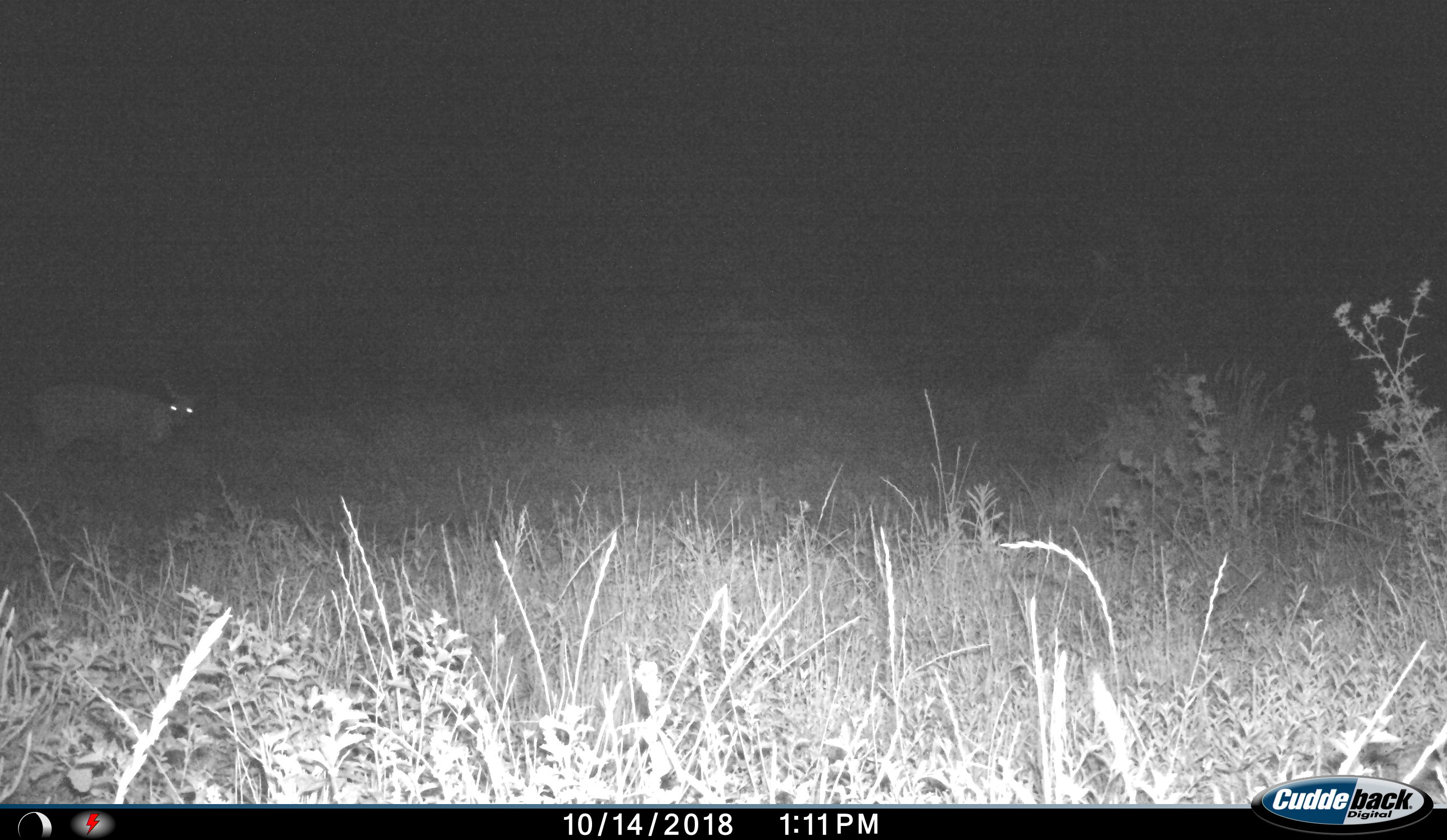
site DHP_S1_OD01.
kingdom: Animalia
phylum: Chordata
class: Mammalia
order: Artiodactyla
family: Bovidae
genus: Sylvicapra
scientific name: Sylvicapra grimmia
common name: common duiker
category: duikercommongrey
Duikercommongrey (common duiker) (Sylvicapra grimmia), count 1. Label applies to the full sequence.